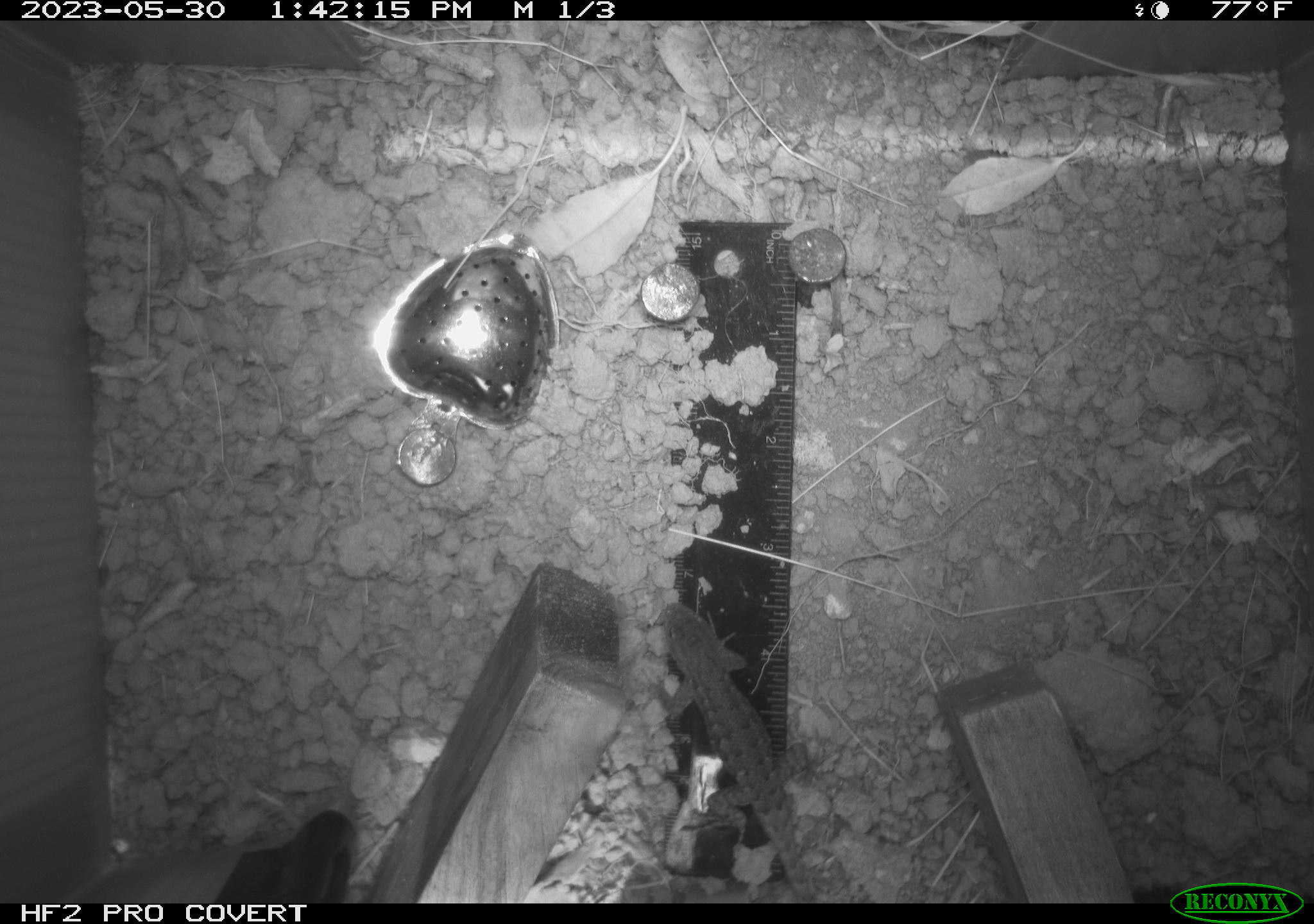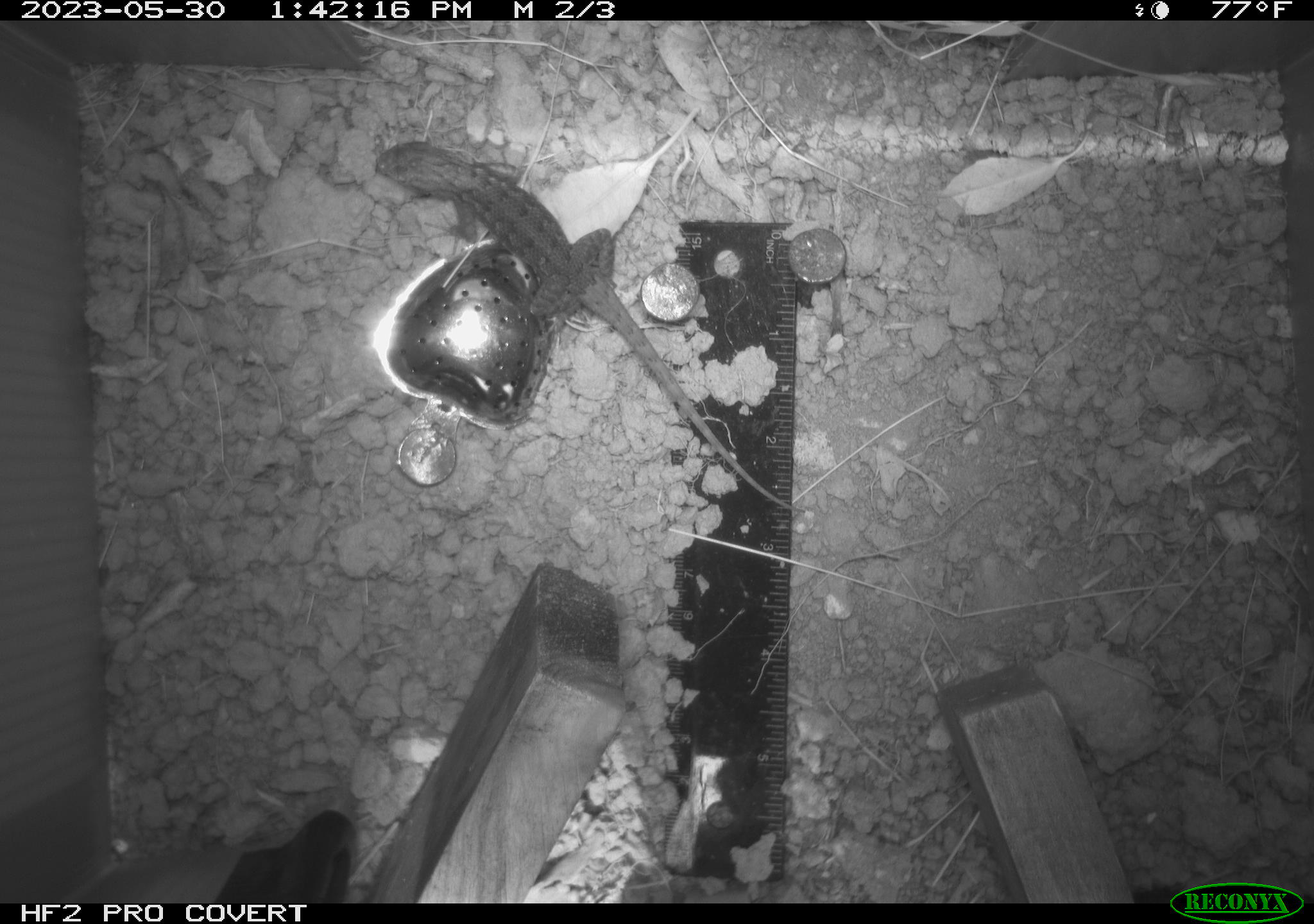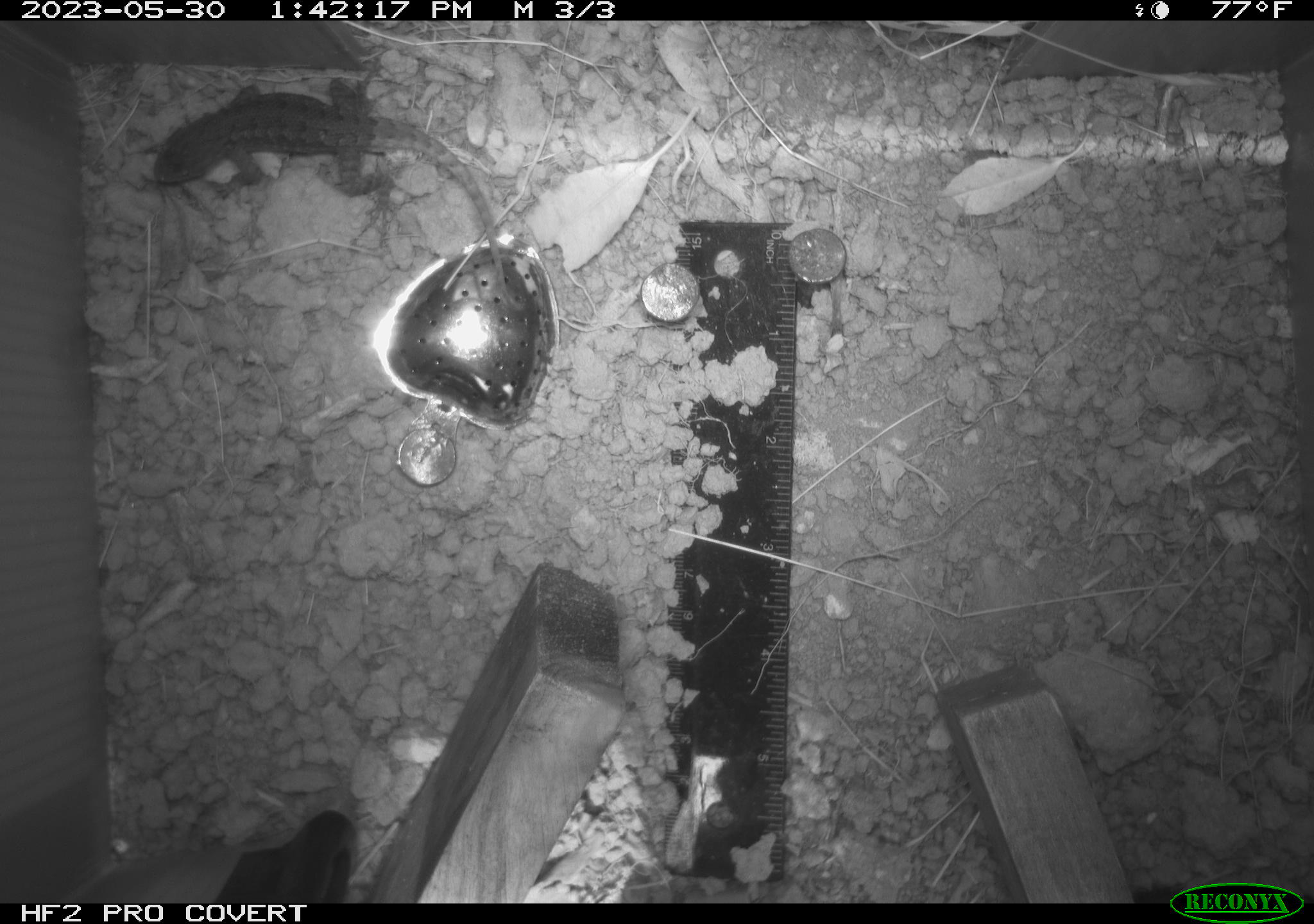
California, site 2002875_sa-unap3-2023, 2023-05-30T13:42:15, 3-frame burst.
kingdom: Animalia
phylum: Chordata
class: Reptilia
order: Squamata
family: Phrynosomatidae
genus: Sceloporus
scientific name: Sceloporus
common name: spiny lizards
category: sceloporus species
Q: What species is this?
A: Sceloporus species (spiny lizards) (Sceloporus).